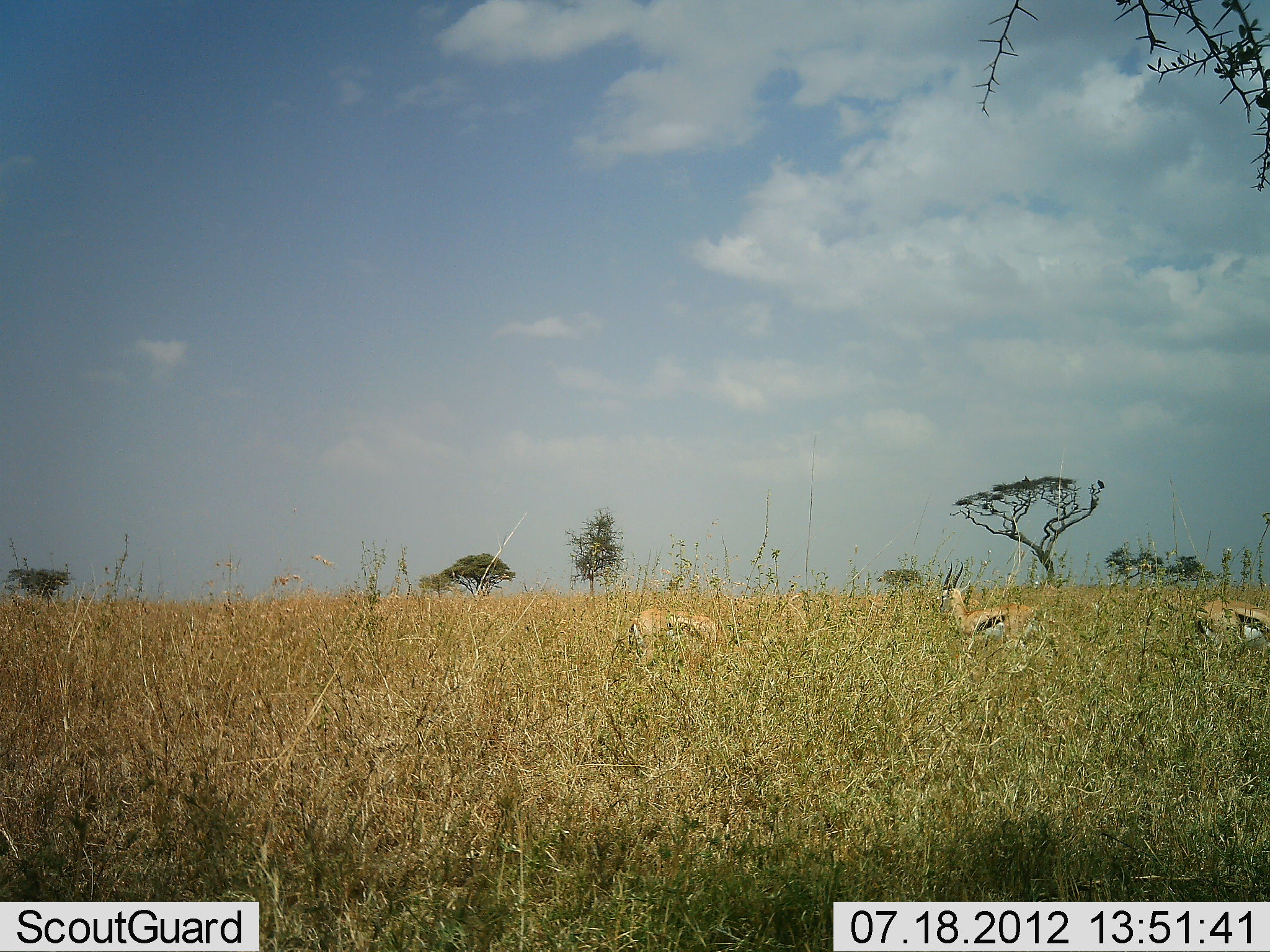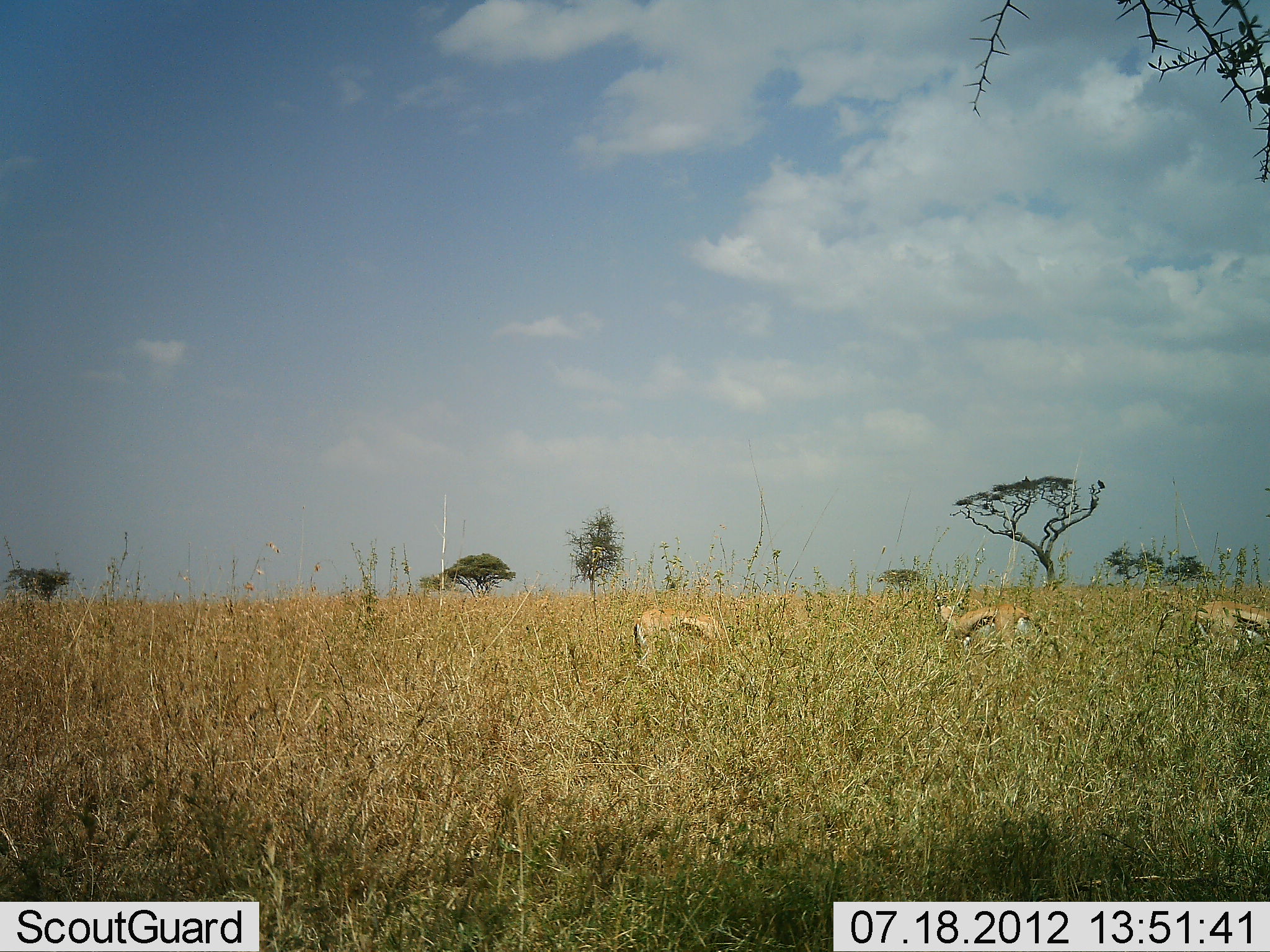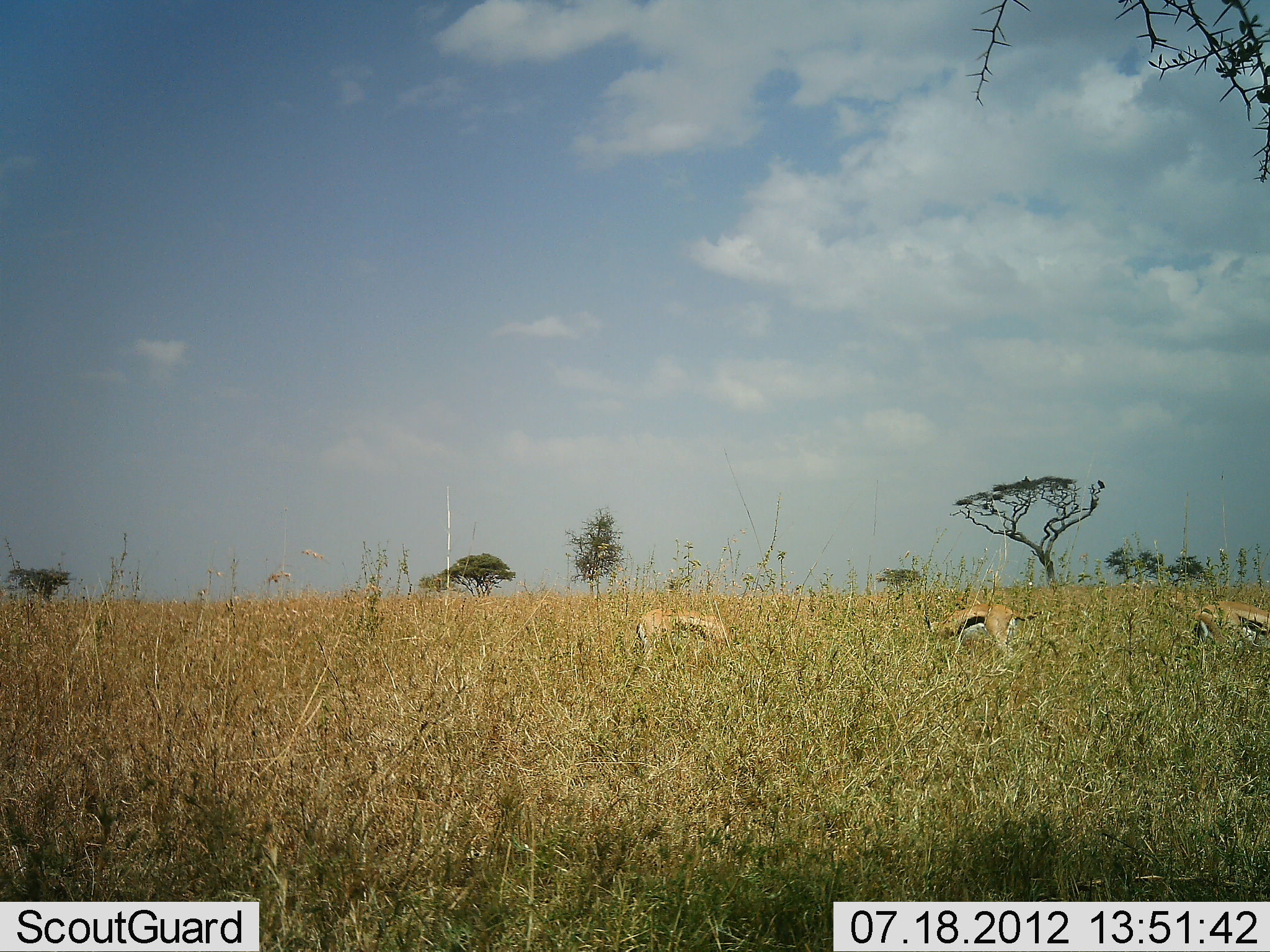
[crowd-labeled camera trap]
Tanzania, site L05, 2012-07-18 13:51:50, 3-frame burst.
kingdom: Animalia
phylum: Chordata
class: Mammalia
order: Artiodactyla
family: Bovidae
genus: Eudorcas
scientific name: Eudorcas thomsonii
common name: thomson's gazelle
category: gazellethomsons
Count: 3.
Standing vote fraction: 50%.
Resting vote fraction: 0%.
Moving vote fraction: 0%.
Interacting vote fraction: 0%.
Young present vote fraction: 0%.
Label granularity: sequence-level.